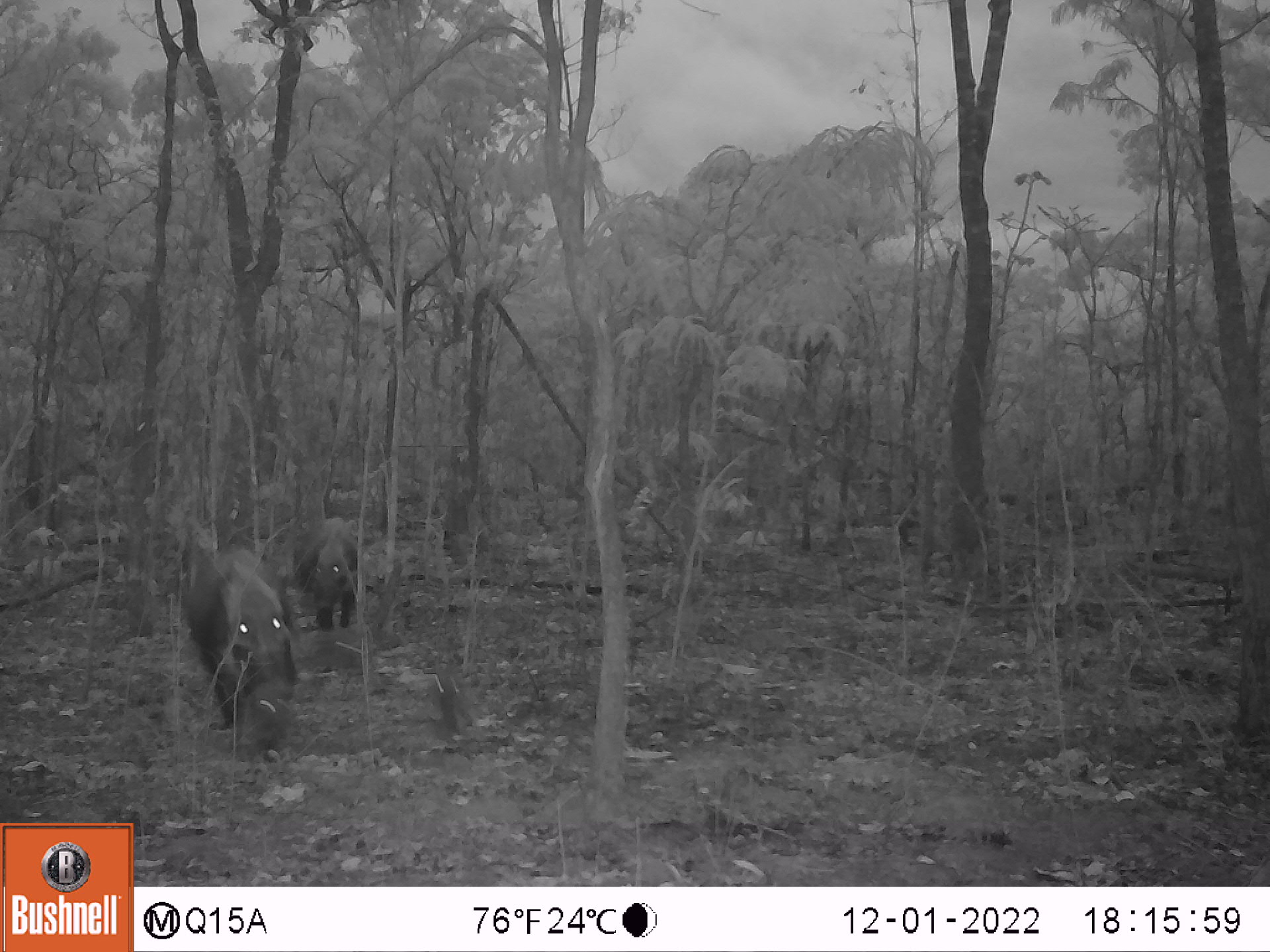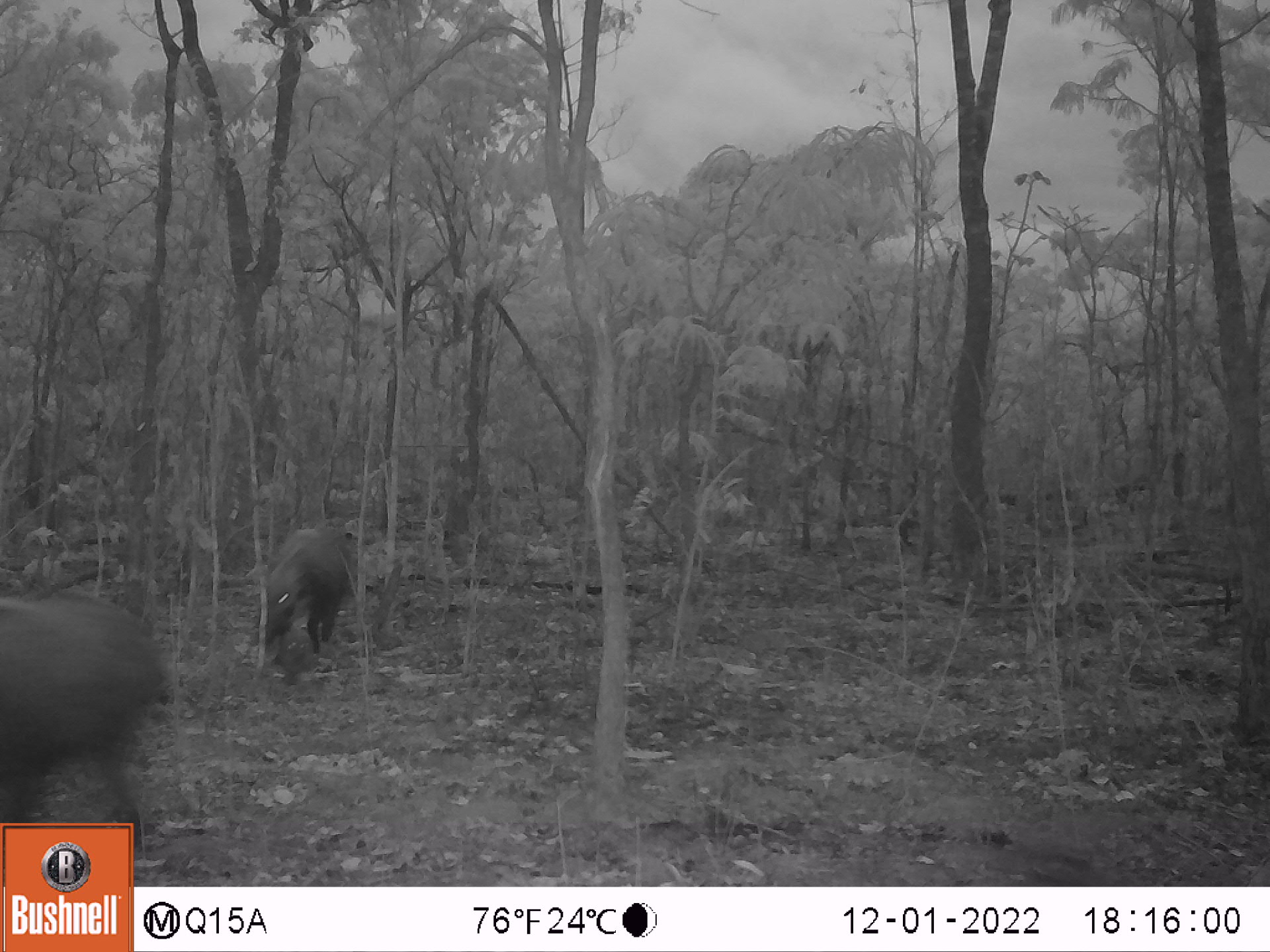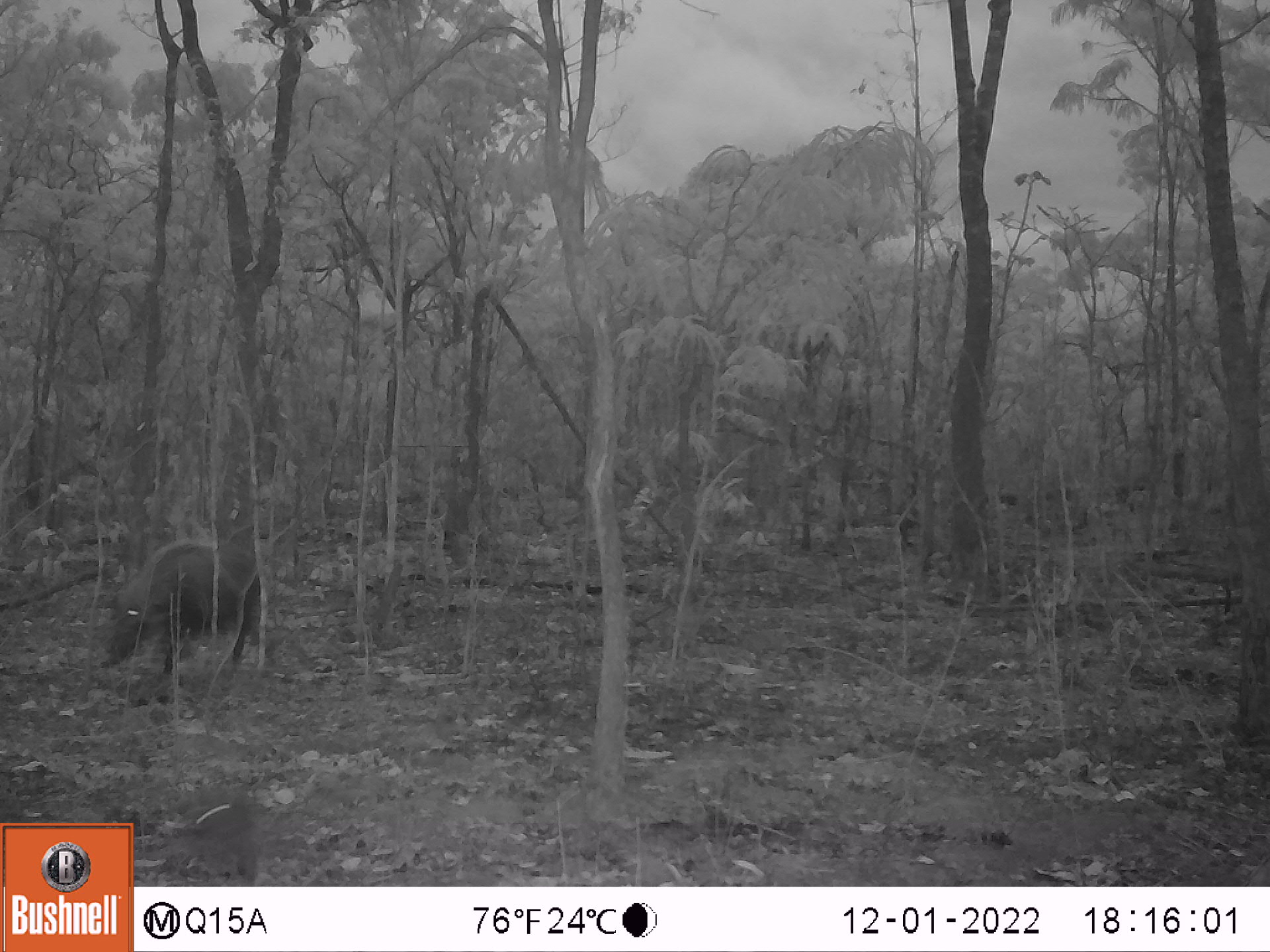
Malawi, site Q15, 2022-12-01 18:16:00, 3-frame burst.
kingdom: Animalia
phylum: Chordata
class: Mammalia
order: Artiodactyla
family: Suidae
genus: Potamochoerus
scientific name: Potamochoerus larvatus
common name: bushpig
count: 2